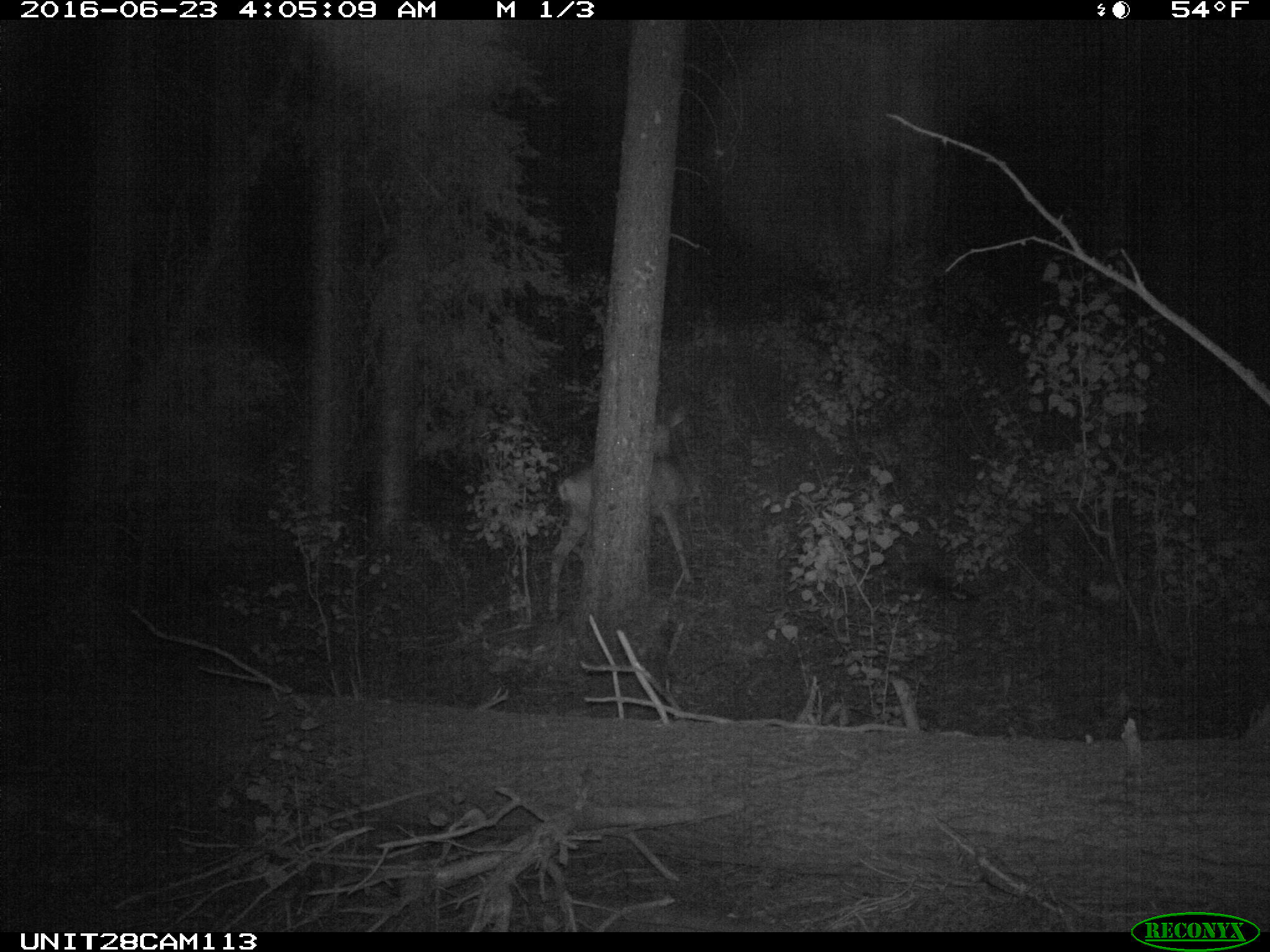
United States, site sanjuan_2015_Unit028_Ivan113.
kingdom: Animalia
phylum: Chordata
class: Mammalia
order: Artiodactyla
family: Cervidae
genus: Odocoileus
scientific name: Odocoileus hemionus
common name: mule deer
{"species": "Odocoileus hemionus (mule deer)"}